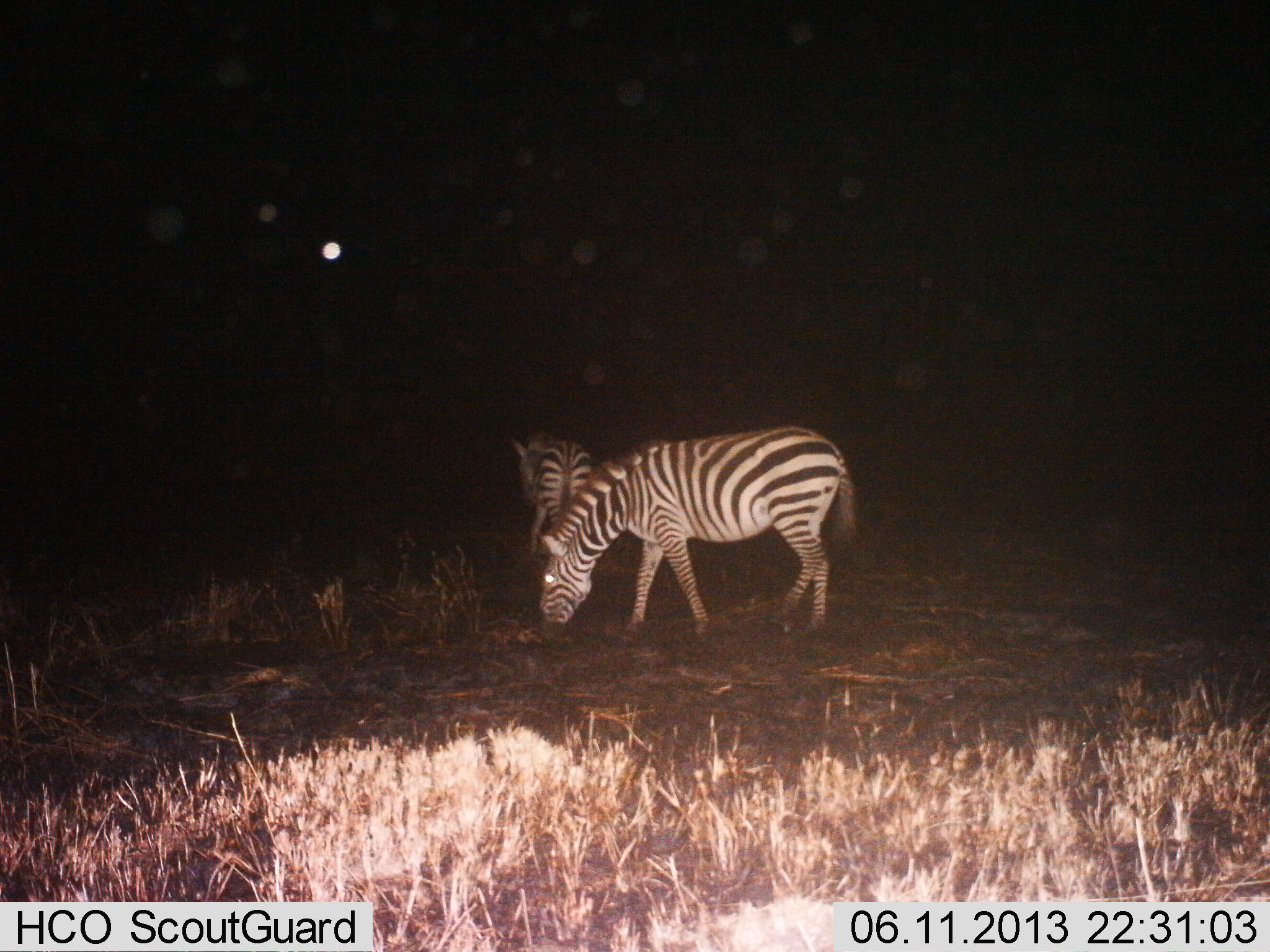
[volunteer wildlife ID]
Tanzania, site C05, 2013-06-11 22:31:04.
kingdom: Animalia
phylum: Chordata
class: Mammalia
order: Perissodactyla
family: Equidae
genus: Equus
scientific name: Equus quagga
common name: plains zebra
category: zebra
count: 2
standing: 30%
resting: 0%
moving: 10%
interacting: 0%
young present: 0%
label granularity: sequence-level